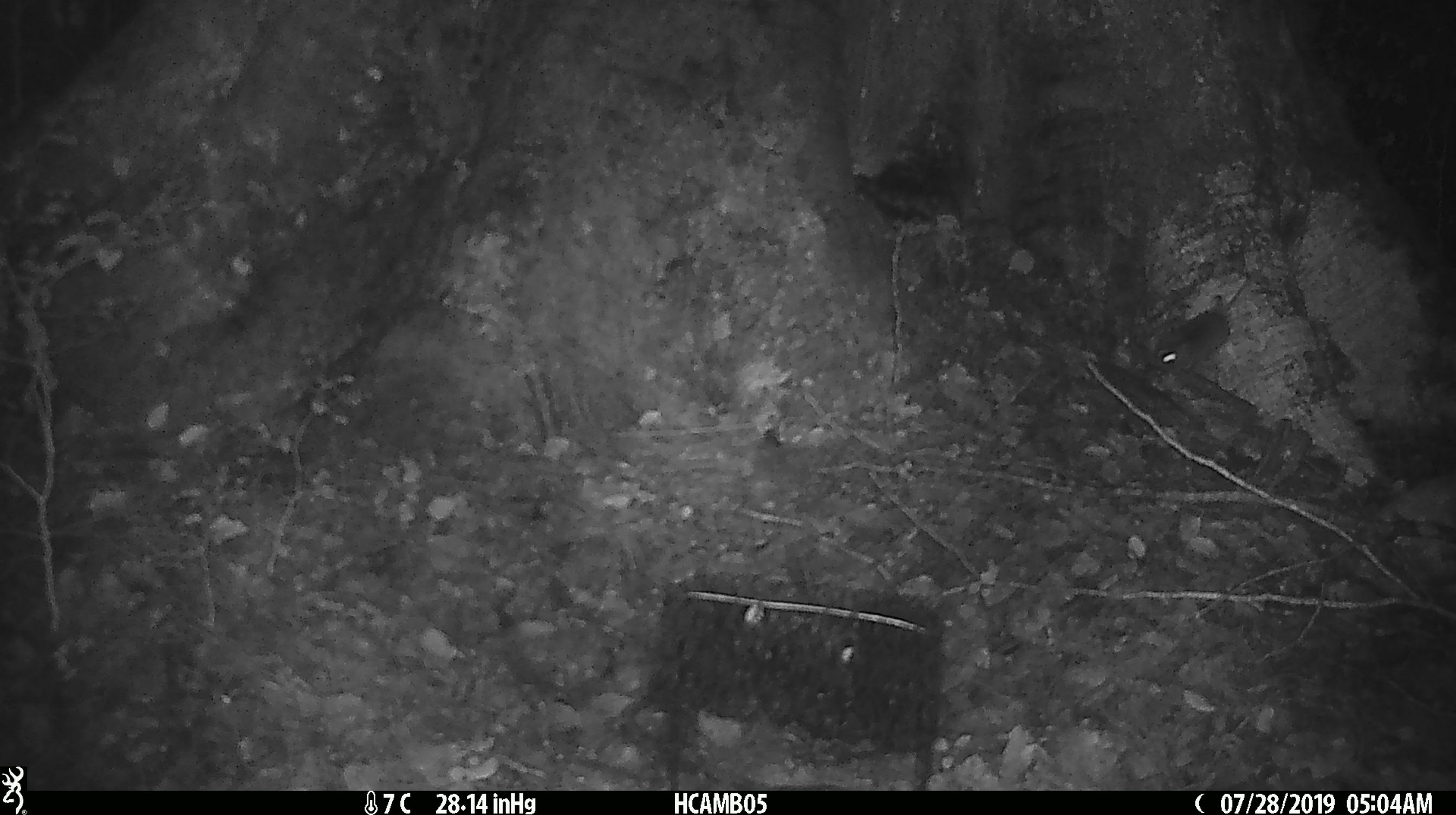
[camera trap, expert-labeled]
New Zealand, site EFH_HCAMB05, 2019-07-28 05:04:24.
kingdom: Animalia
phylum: Chordata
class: Mammalia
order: Rodentia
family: Muridae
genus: Mus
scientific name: Mus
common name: mouse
Mouse (Mus).